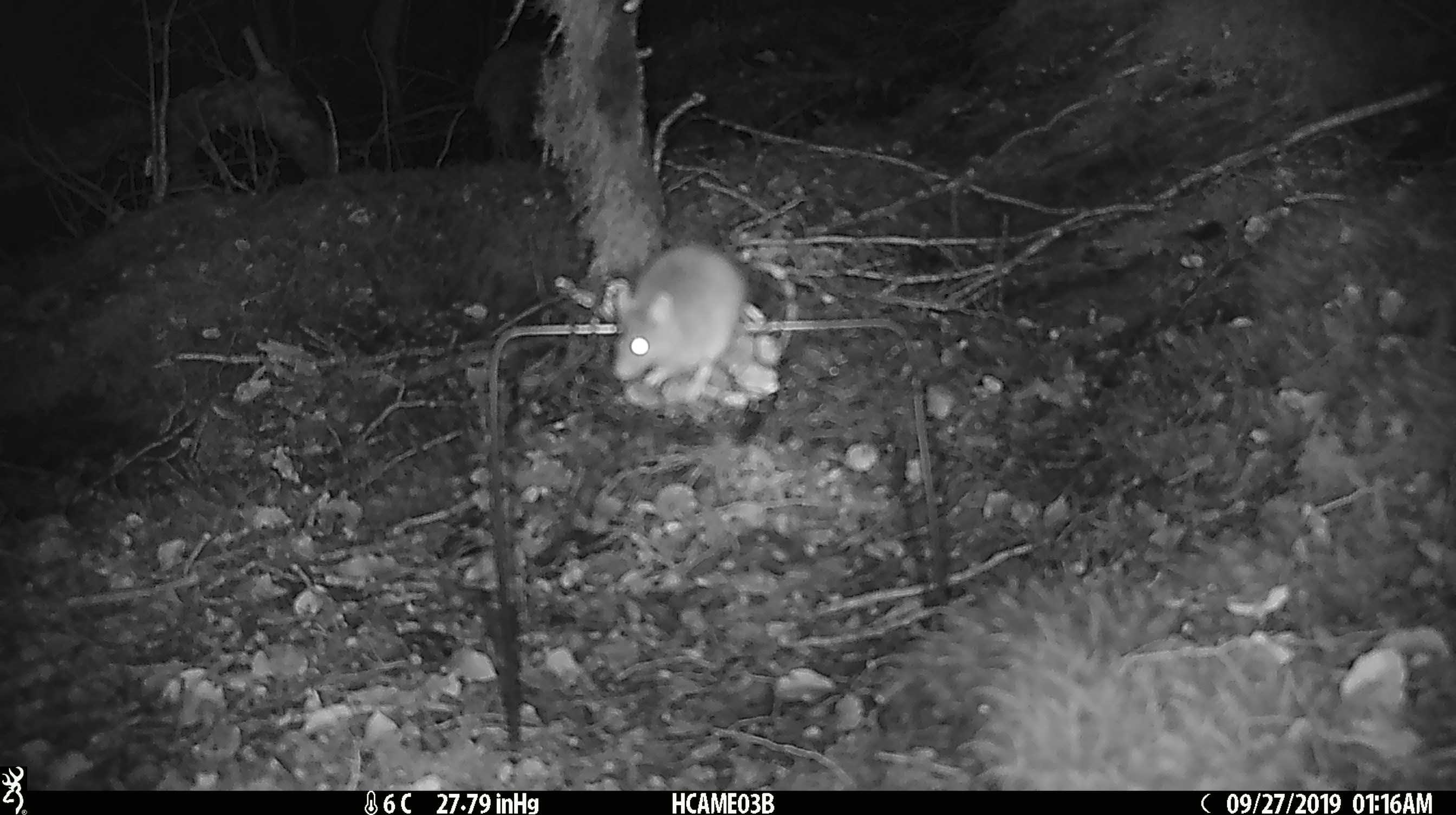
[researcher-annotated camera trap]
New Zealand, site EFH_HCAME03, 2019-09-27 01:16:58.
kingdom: Animalia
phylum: Chordata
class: Mammalia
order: Rodentia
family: Muridae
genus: Mus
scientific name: Mus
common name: mouse